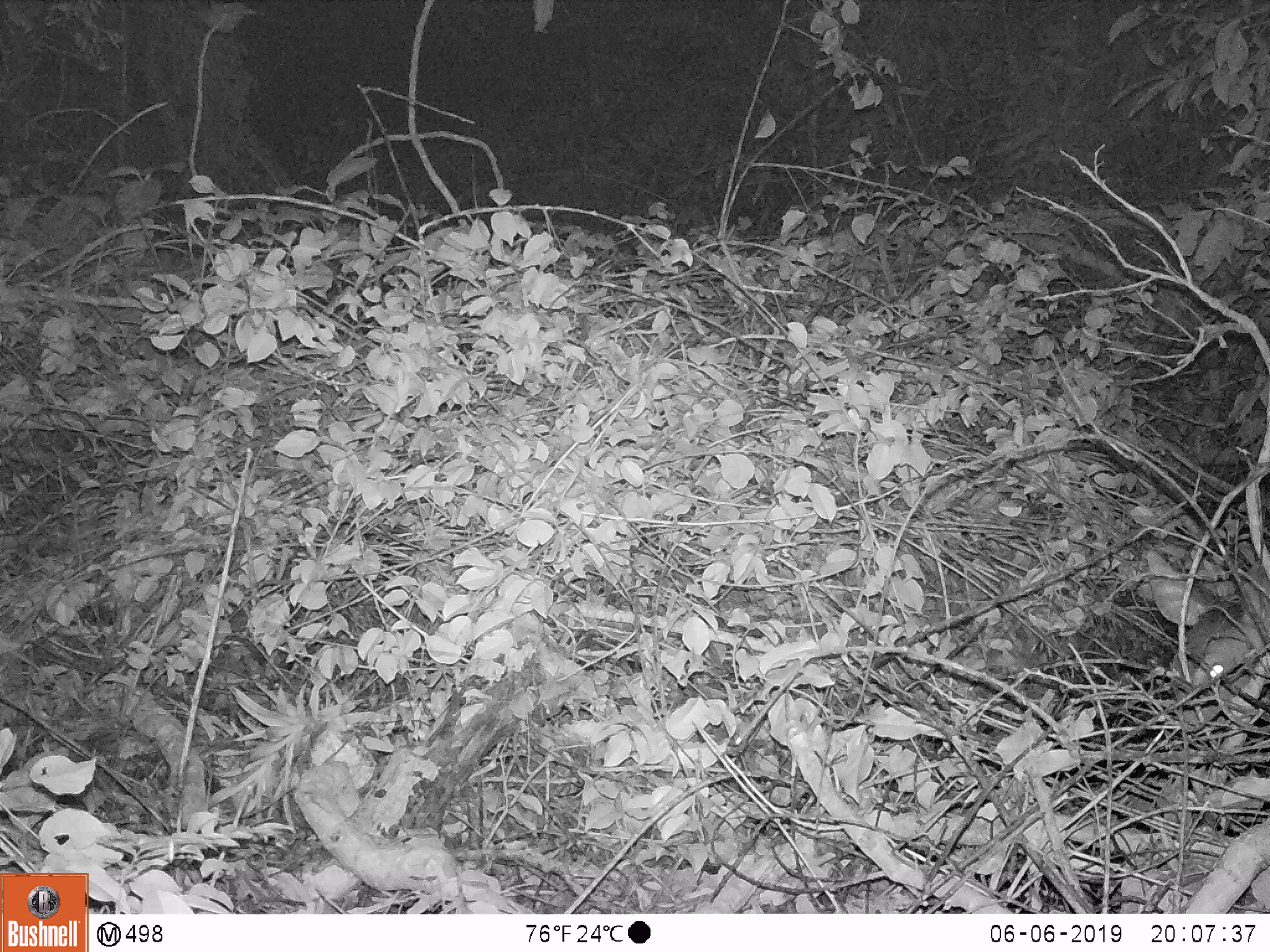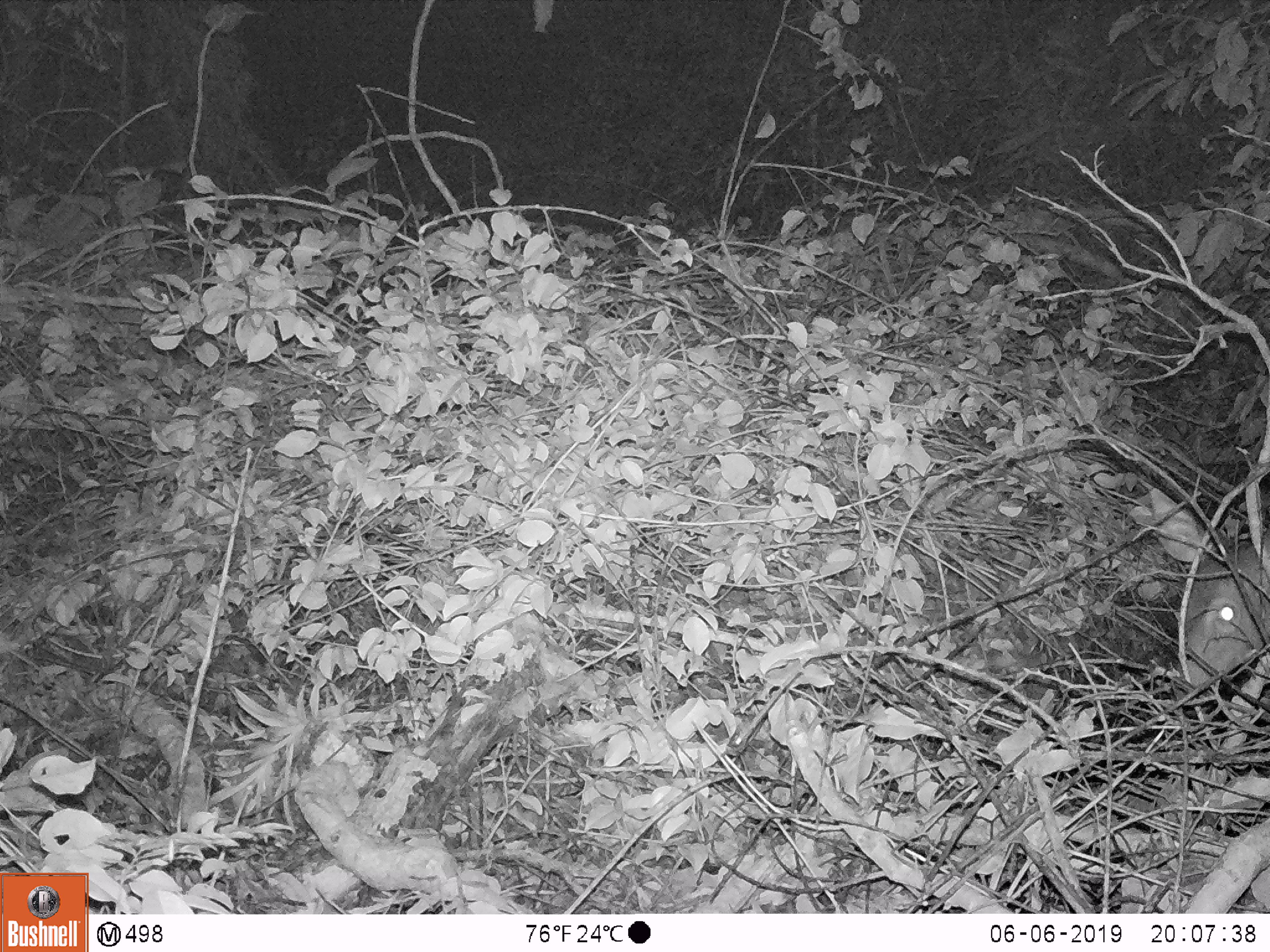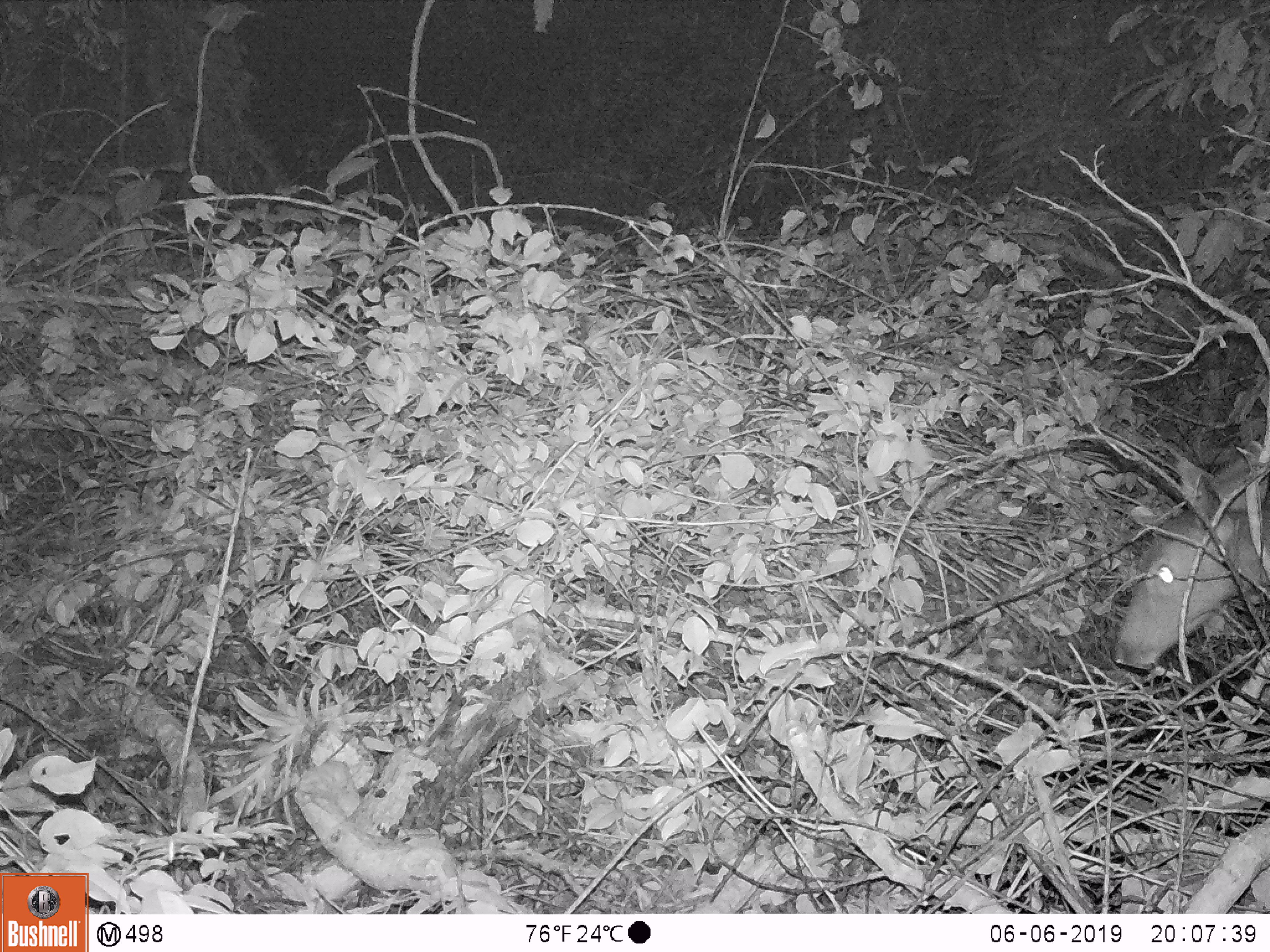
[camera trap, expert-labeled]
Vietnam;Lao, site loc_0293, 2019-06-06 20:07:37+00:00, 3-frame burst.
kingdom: Animalia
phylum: Chordata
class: Mammalia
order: Artiodactyla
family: Cervidae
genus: Rusa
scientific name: Rusa unicolor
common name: sambar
Sambar (Rusa unicolor). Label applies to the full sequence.